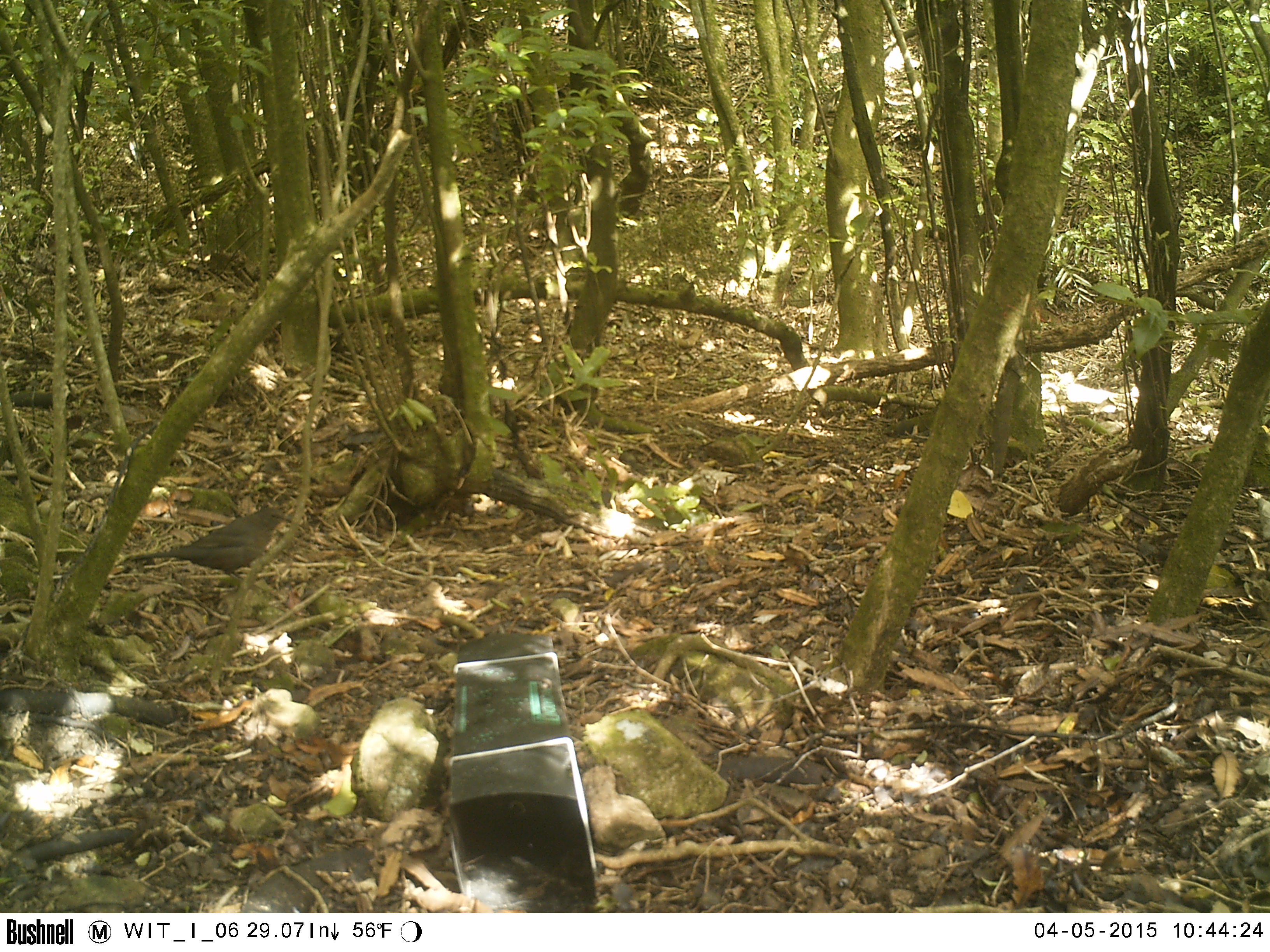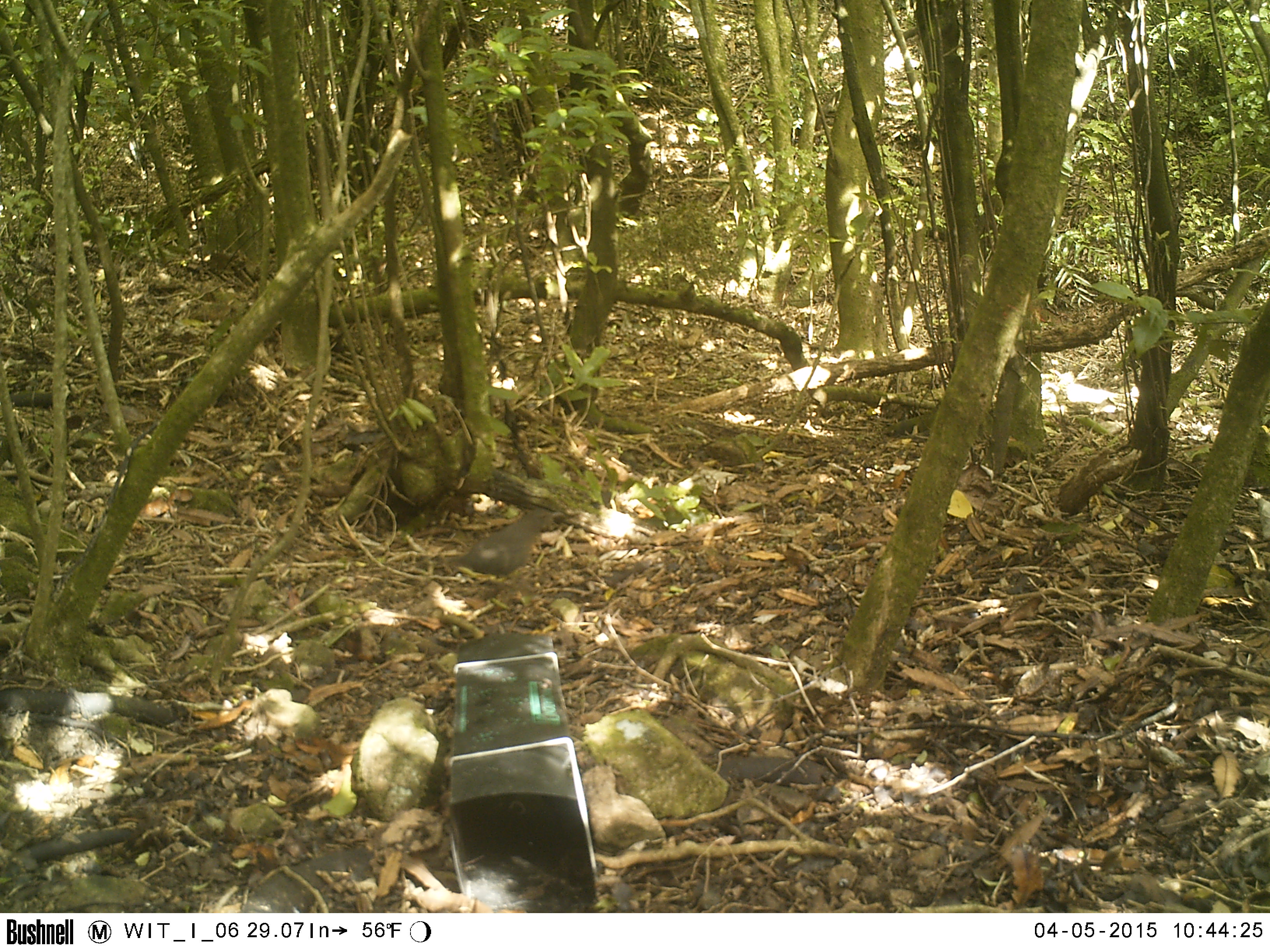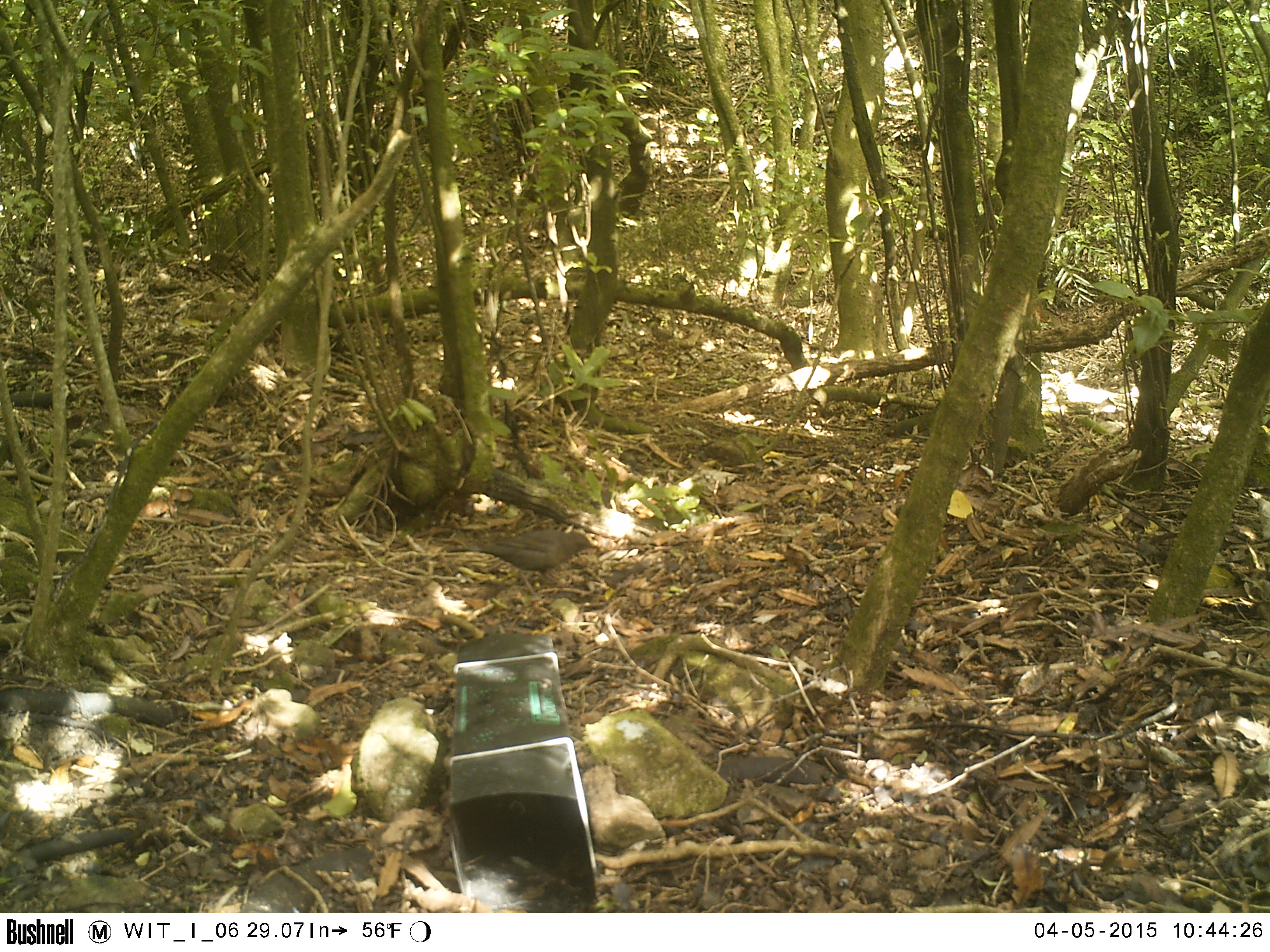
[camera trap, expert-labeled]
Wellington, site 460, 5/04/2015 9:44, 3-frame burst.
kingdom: Animalia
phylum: Chordata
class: Aves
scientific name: Aves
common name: bird